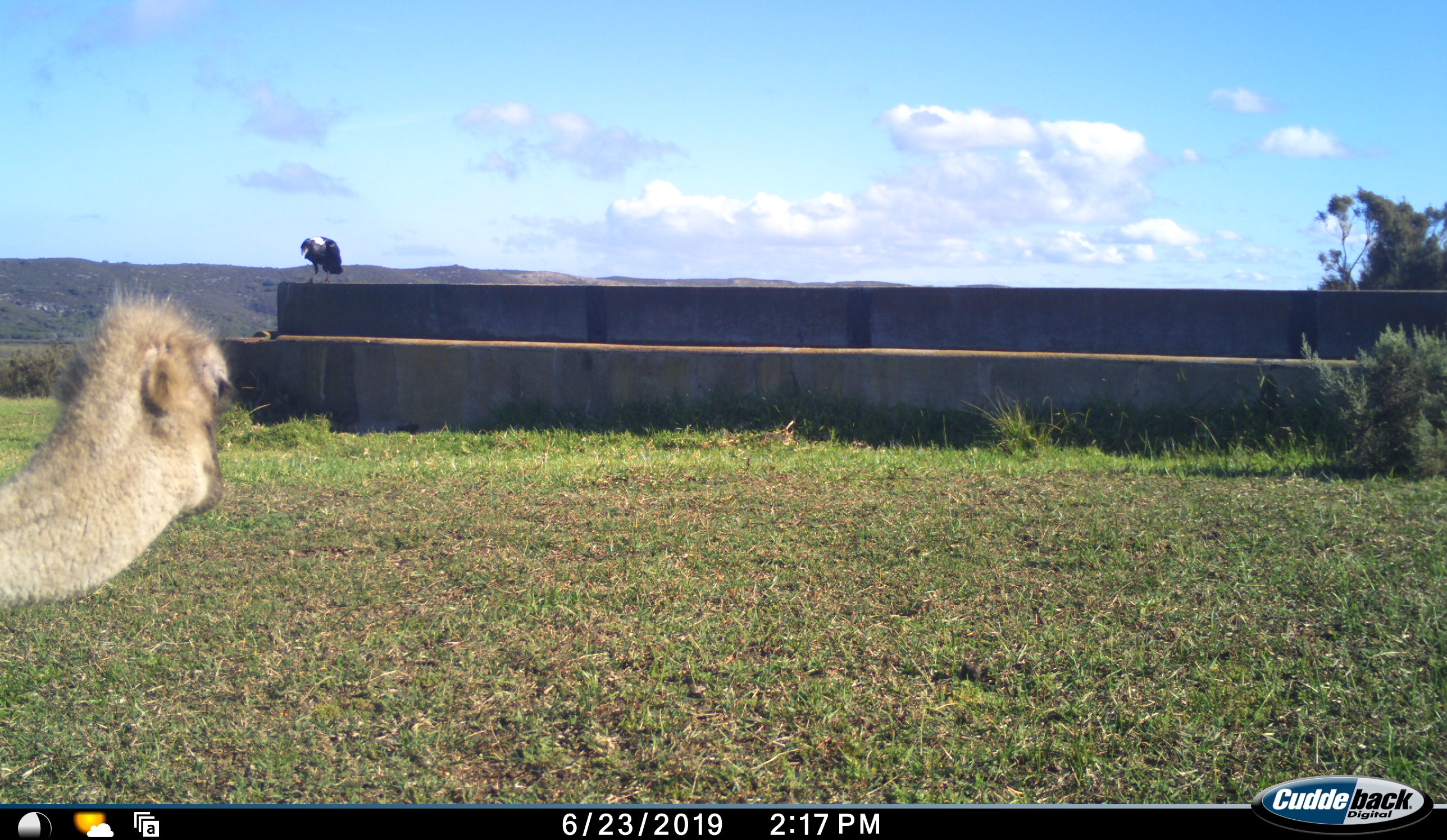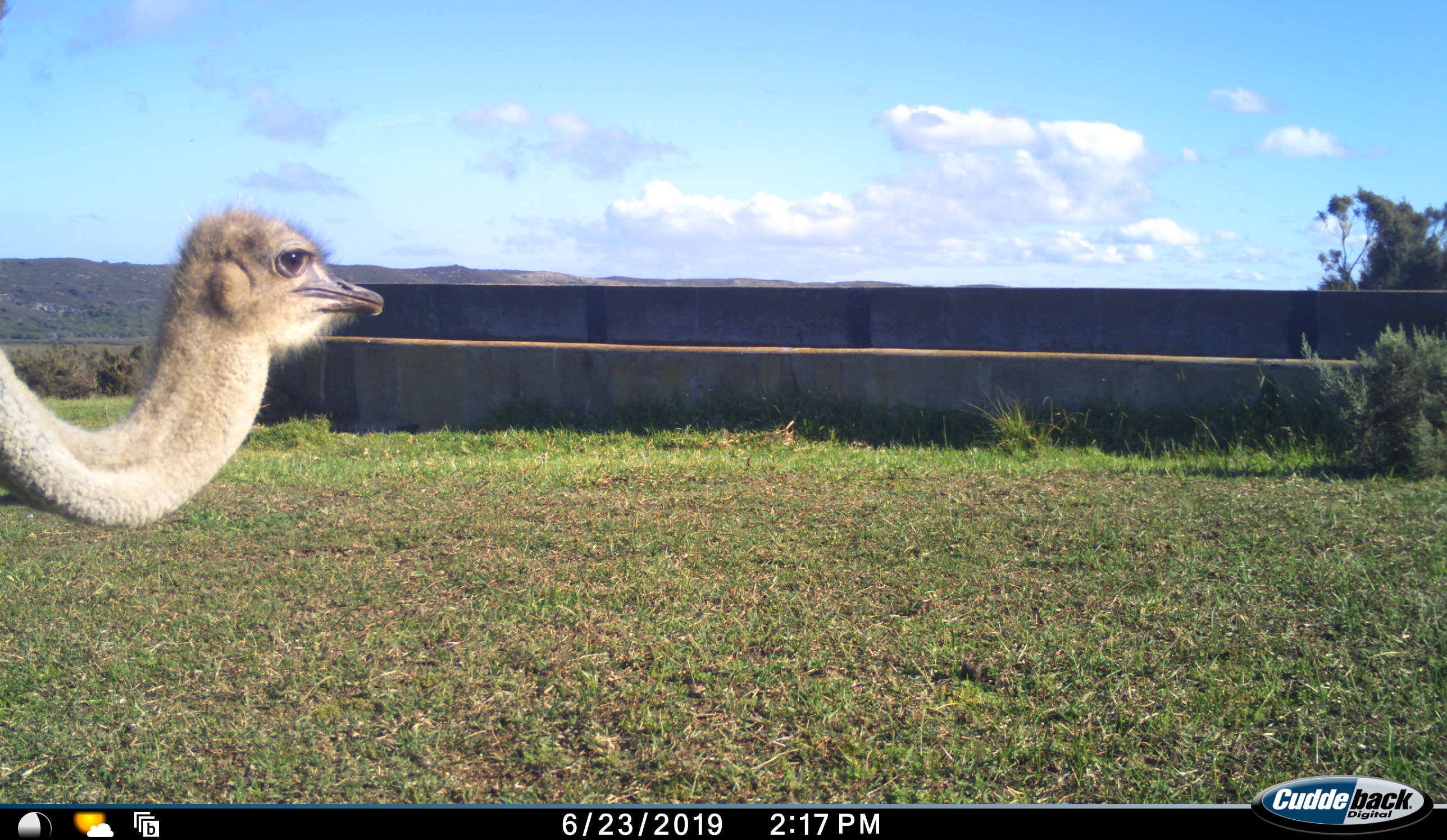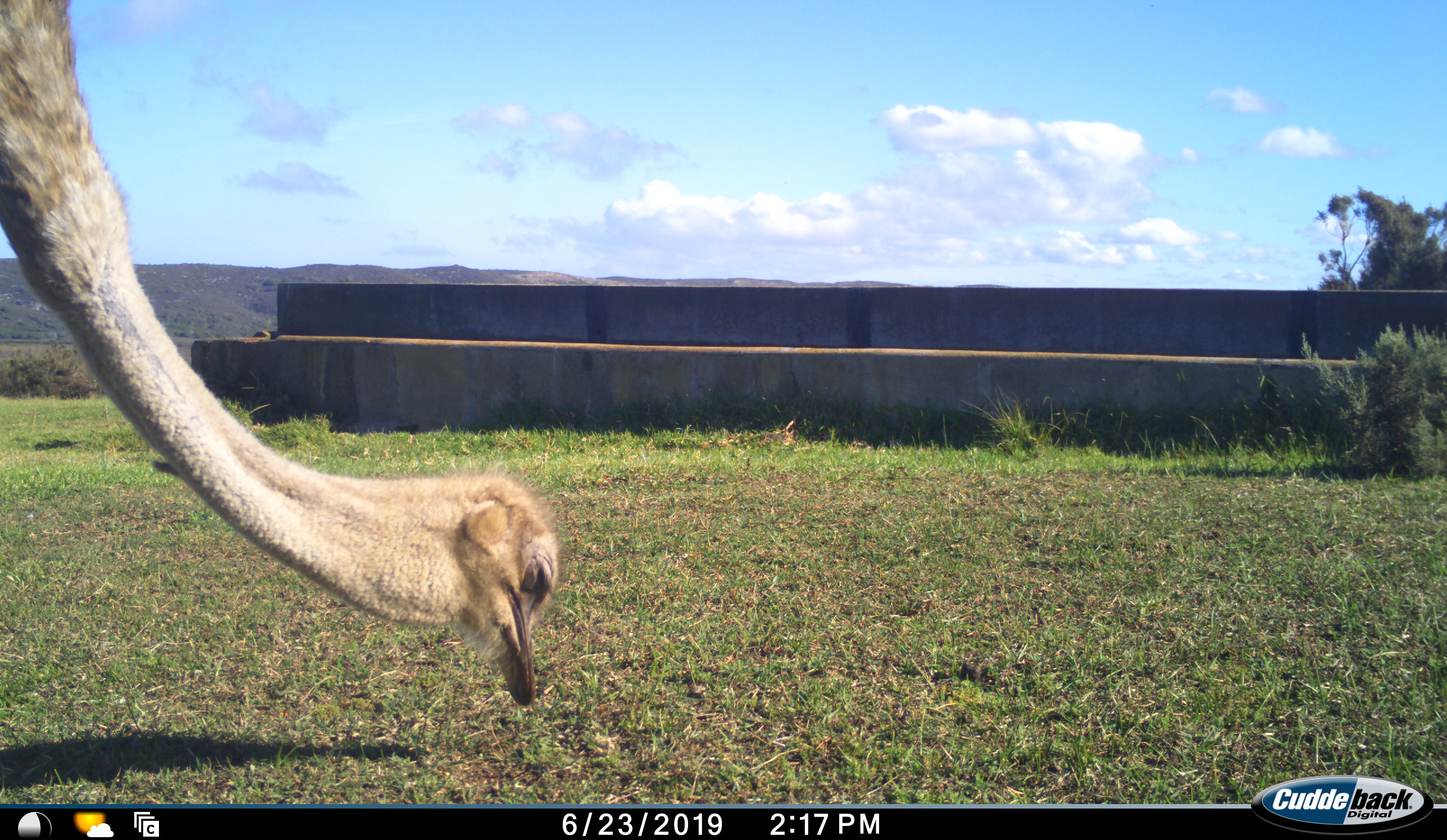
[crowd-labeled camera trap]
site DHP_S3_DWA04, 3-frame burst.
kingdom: Animalia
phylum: Chordata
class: Aves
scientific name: Aves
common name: bird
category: birdother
Birdother (bird) (Aves), count 1. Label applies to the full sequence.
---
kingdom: Animalia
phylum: Chordata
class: Aves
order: Struthioniformes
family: Struthionidae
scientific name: Struthionidae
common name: ostrich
Ostrich (Struthionidae), count 1. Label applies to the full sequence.